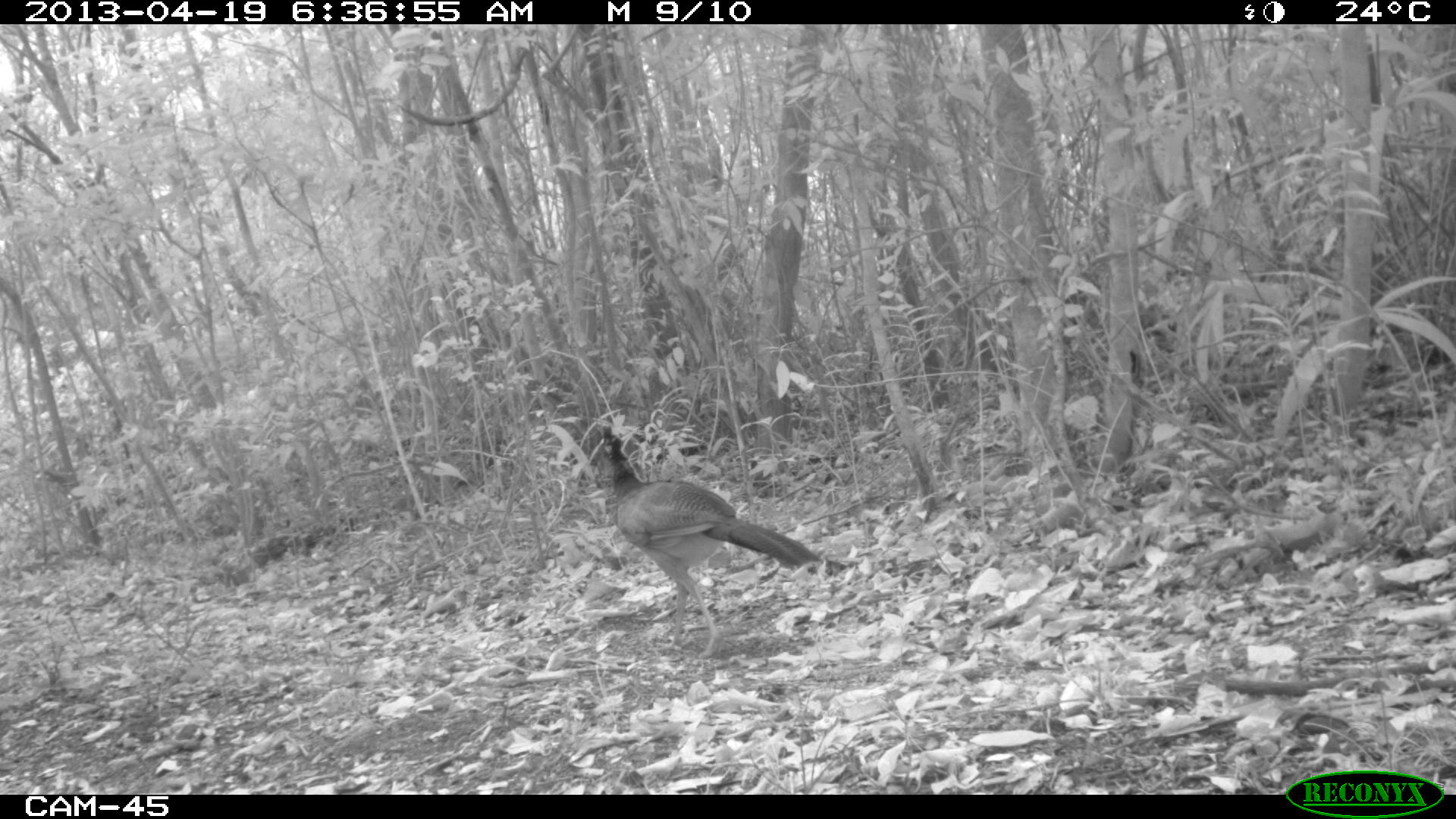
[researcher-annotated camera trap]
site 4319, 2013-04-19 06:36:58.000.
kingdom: Animalia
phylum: Chordata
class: Aves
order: Galliformes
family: Cracidae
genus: Crax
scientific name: Crax rubra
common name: great curassow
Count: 1.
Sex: female.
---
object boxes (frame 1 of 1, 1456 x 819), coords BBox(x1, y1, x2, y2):
crax rubra: BBox(600, 426, 823, 659)